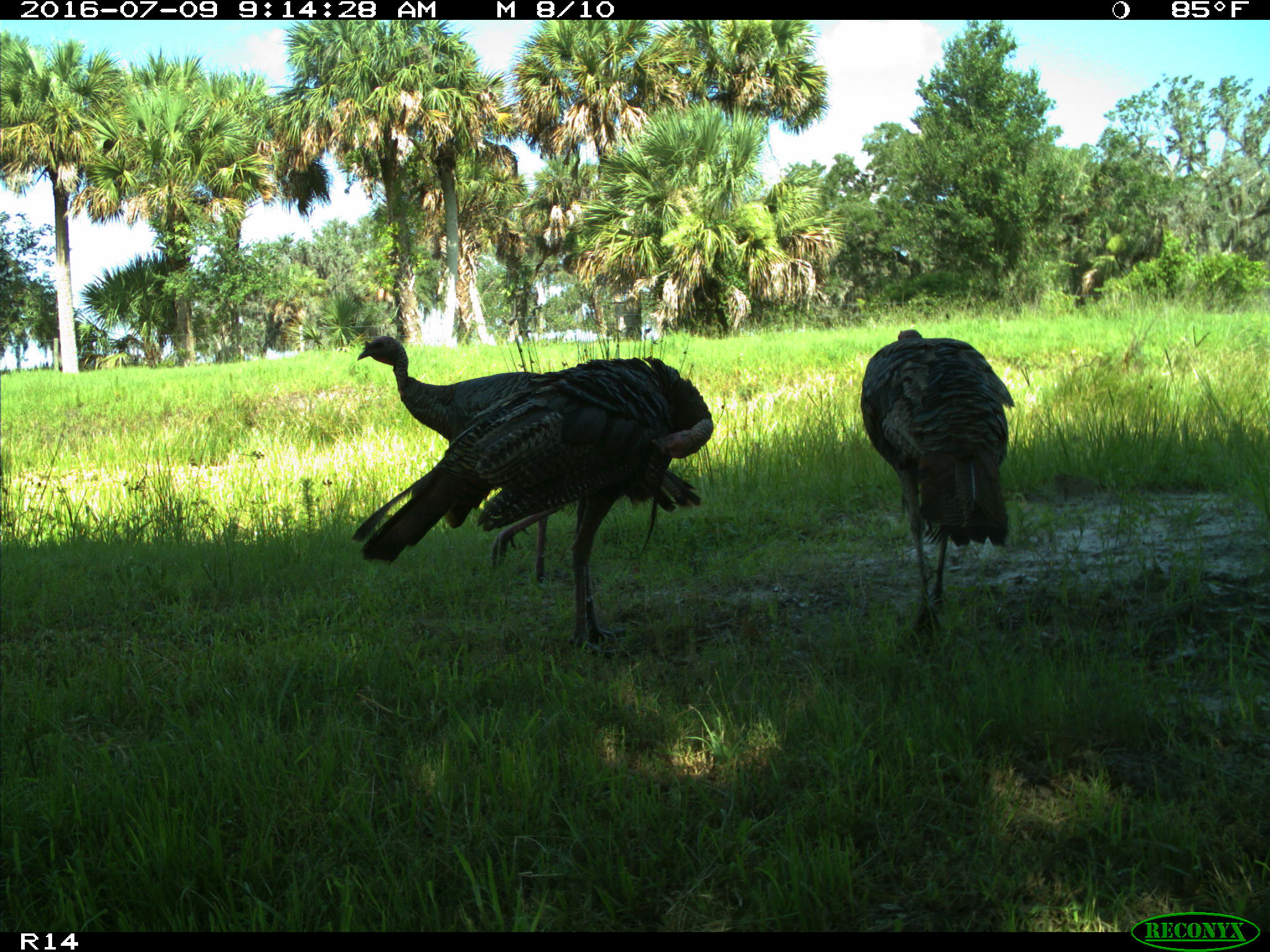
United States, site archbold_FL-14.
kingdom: Animalia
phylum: Chordata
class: Aves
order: Galliformes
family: Phasianidae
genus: Meleagris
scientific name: Meleagris gallopavo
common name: wild turkey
Meleagris gallopavo (wild turkey).